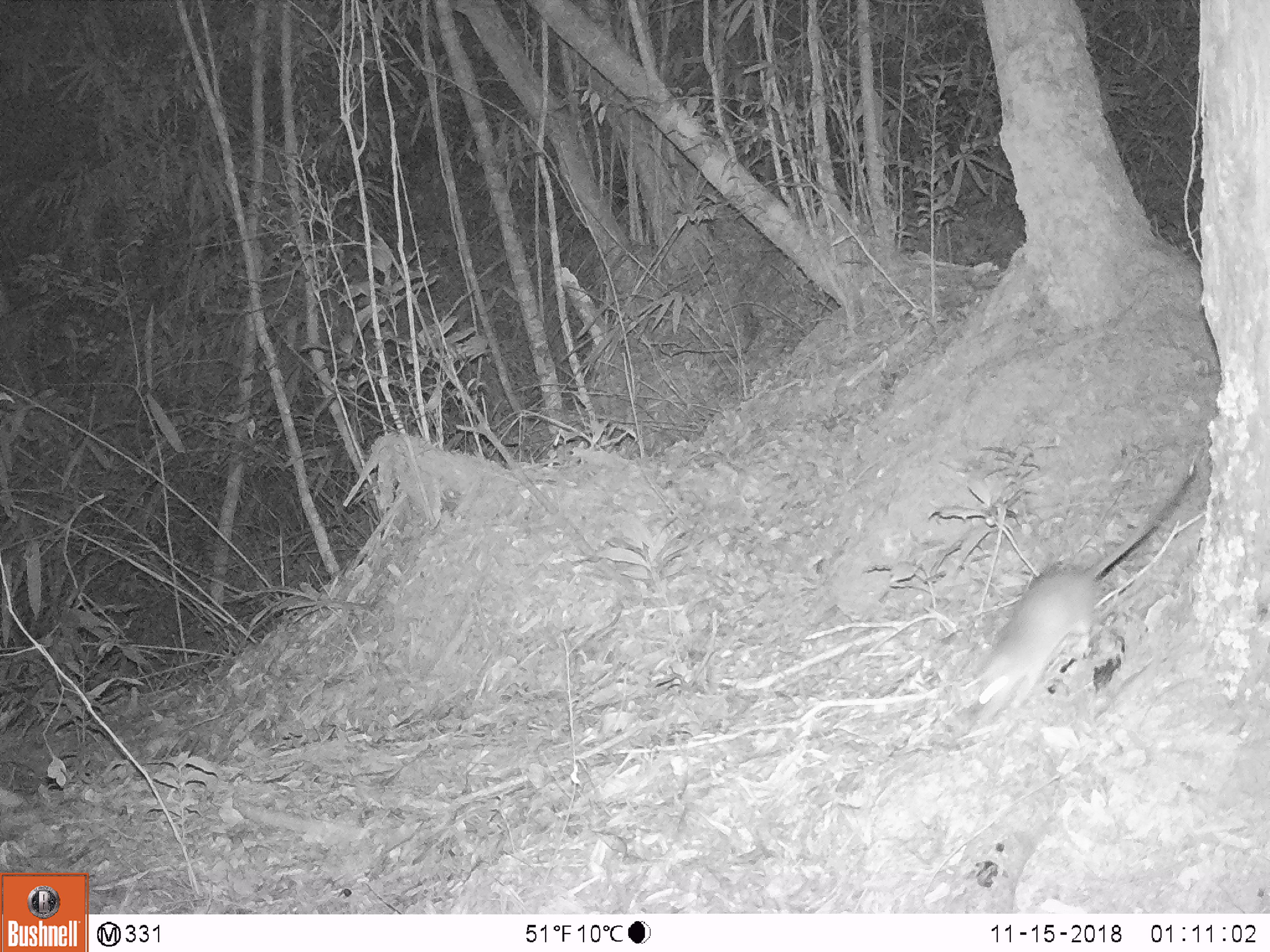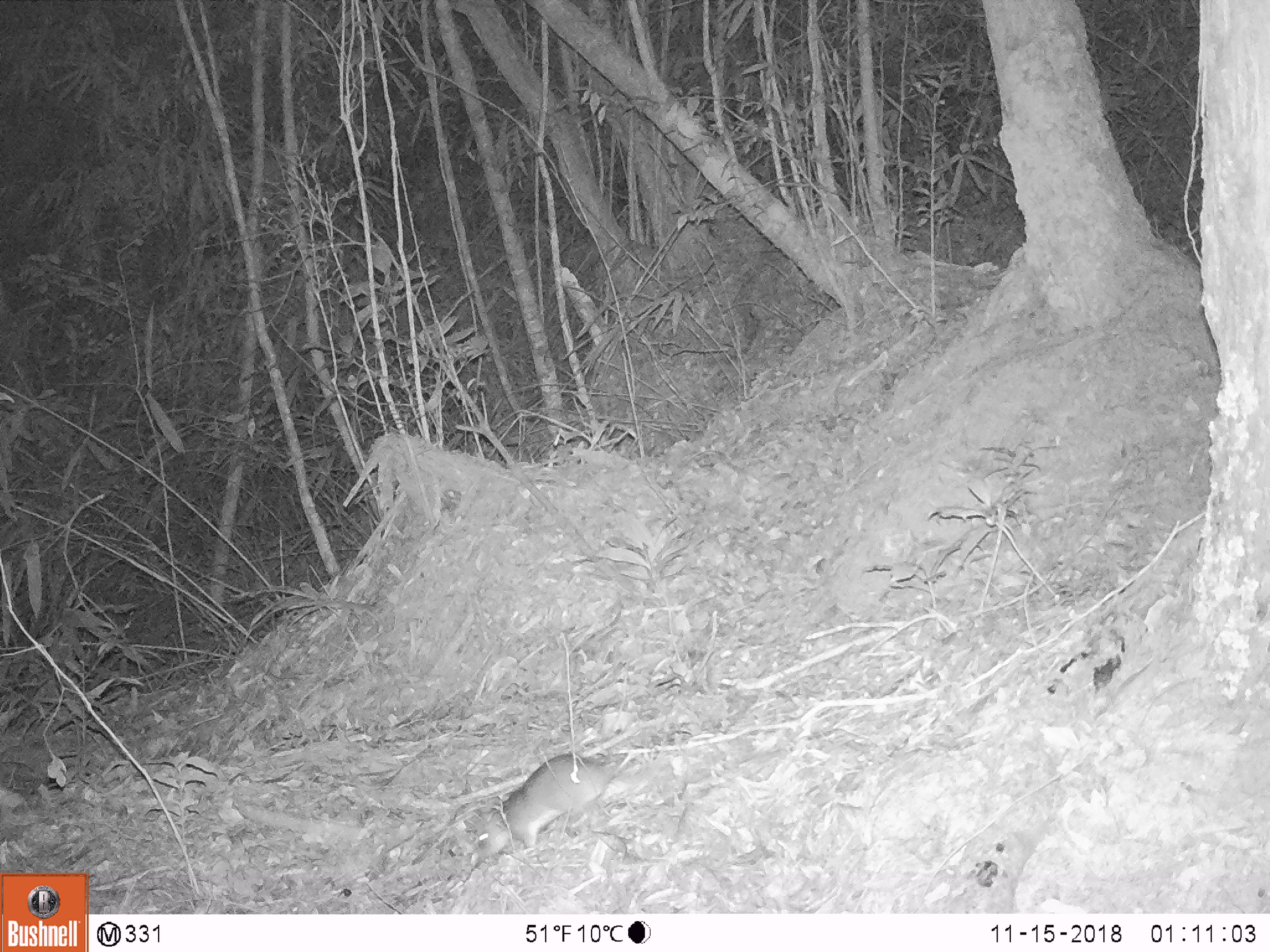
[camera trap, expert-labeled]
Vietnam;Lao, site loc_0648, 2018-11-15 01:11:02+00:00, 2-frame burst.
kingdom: Animalia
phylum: Chordata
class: Mammalia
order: Rodentia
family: Muridae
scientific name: Muridae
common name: old-world mice and rats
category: unidentified murid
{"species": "unidentified murid (old-world mice and rats) (Muridae)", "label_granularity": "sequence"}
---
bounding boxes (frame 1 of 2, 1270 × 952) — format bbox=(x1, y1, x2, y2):
unidentified murid: bbox=(972, 467, 1195, 724)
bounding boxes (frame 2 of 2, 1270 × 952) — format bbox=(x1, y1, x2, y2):
unidentified murid: bbox=(463, 753, 624, 867)